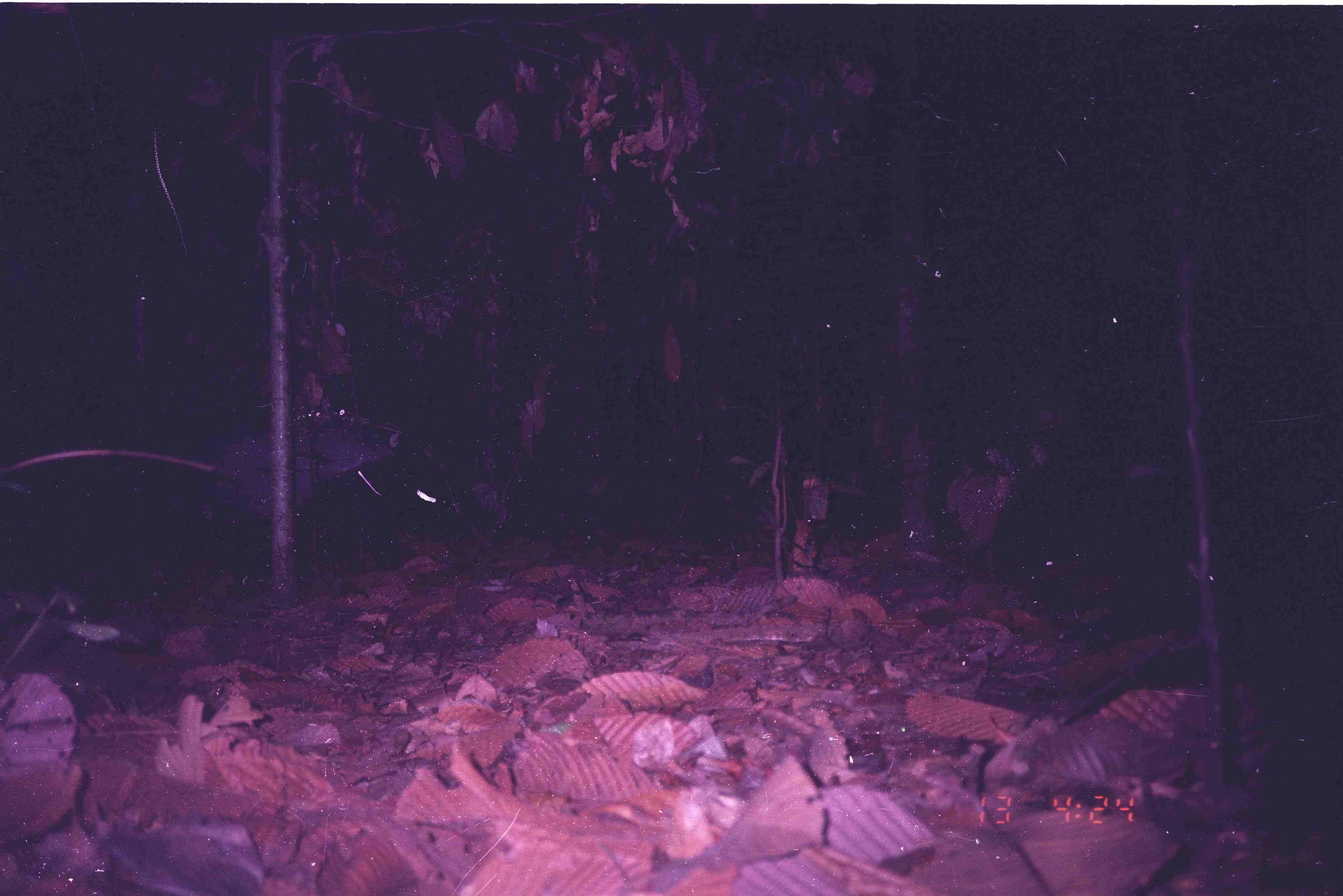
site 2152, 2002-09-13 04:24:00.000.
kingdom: Animalia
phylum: Chordata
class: Mammalia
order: Perissodactyla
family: Tapiridae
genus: Tapirus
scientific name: Tapirus indicus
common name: malayan tapir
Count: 1.